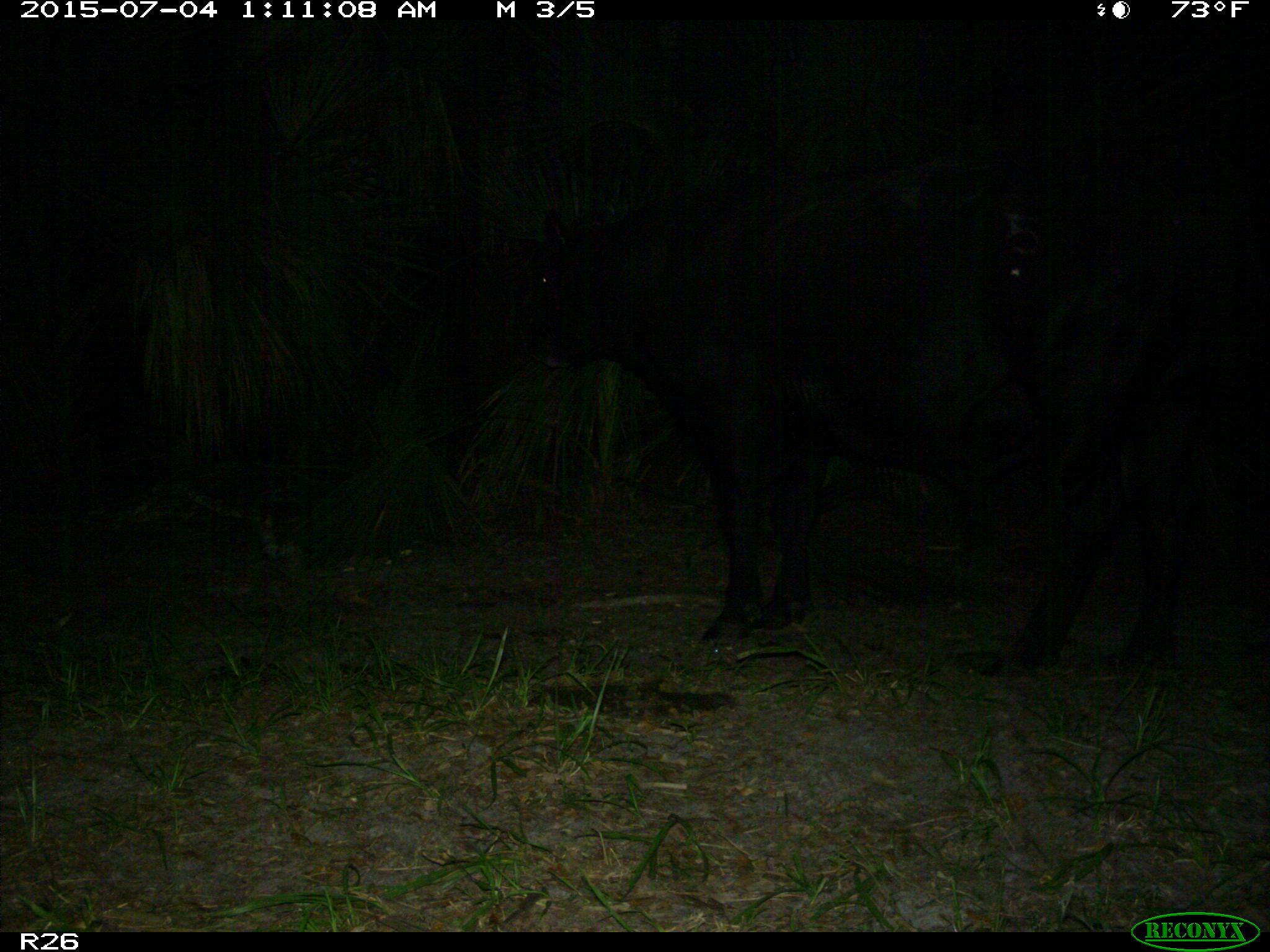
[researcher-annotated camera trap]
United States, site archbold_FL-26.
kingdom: Animalia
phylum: Chordata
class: Mammalia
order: Artiodactyla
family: Bovidae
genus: Bos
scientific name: Bos taurus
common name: domestic cow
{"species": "Bos taurus (domestic cow)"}